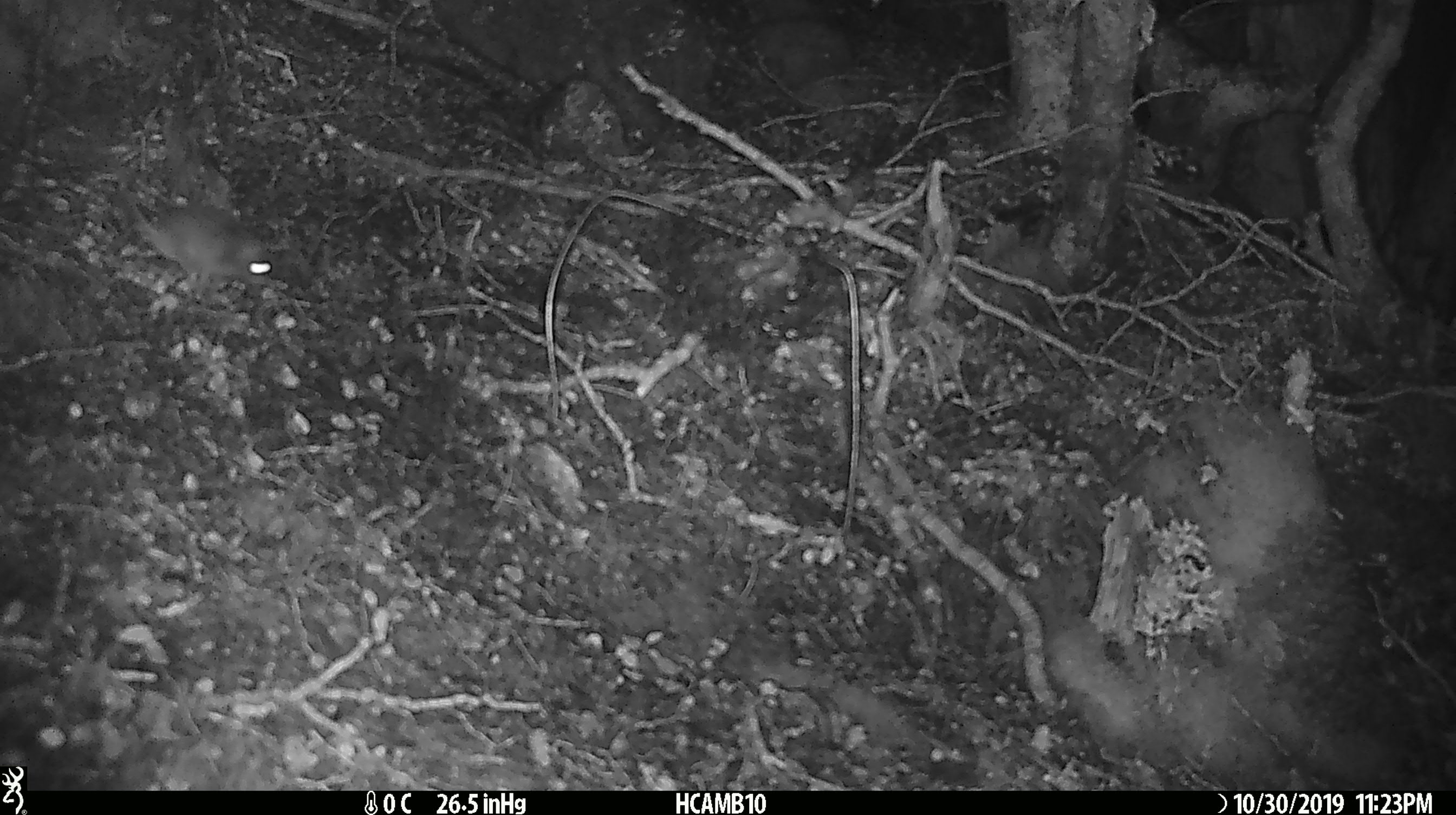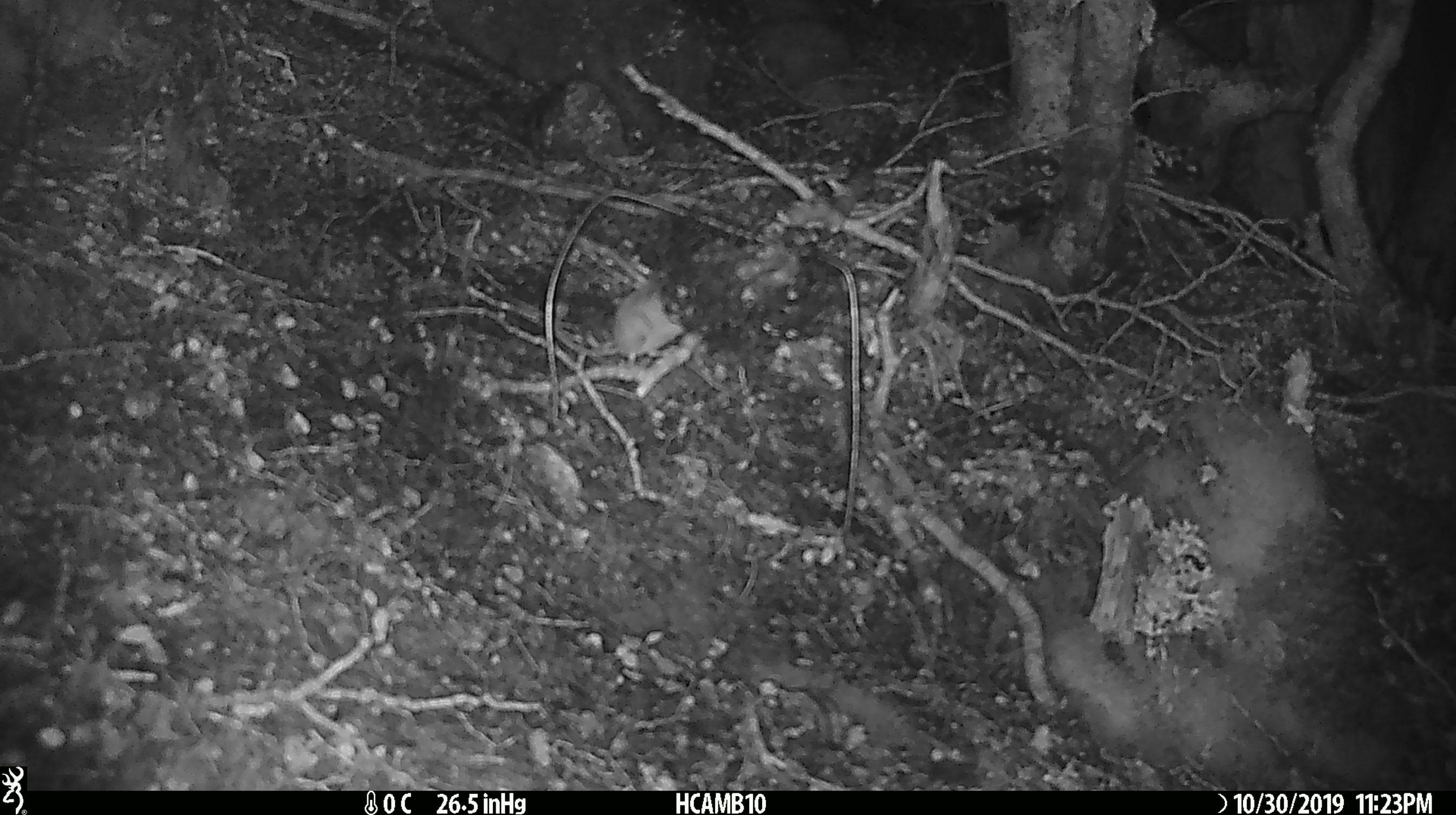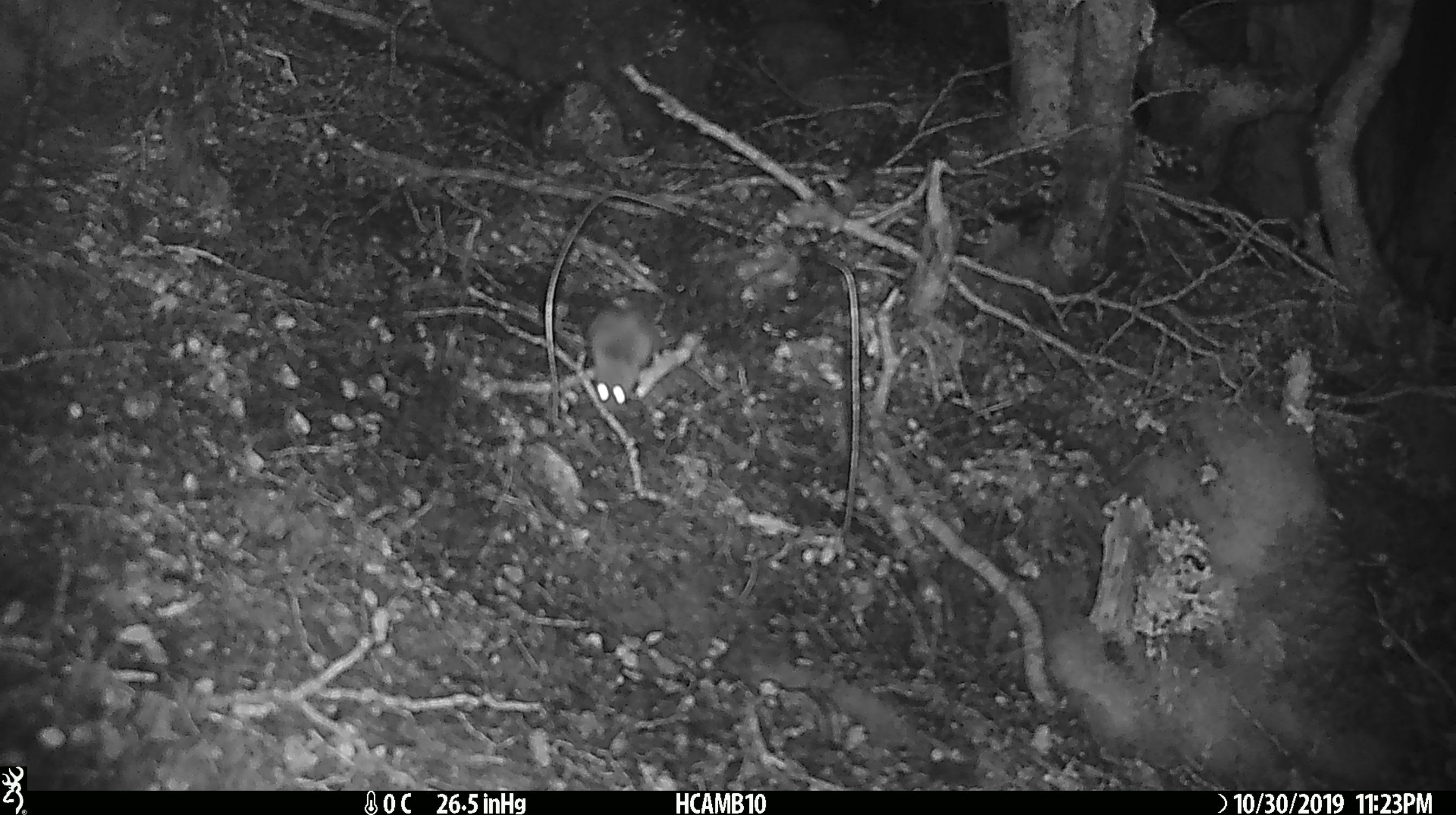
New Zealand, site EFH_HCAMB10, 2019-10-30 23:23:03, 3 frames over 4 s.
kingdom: Animalia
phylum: Chordata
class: Mammalia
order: Rodentia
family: Muridae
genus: Mus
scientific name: Mus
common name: mouse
Mouse (Mus).